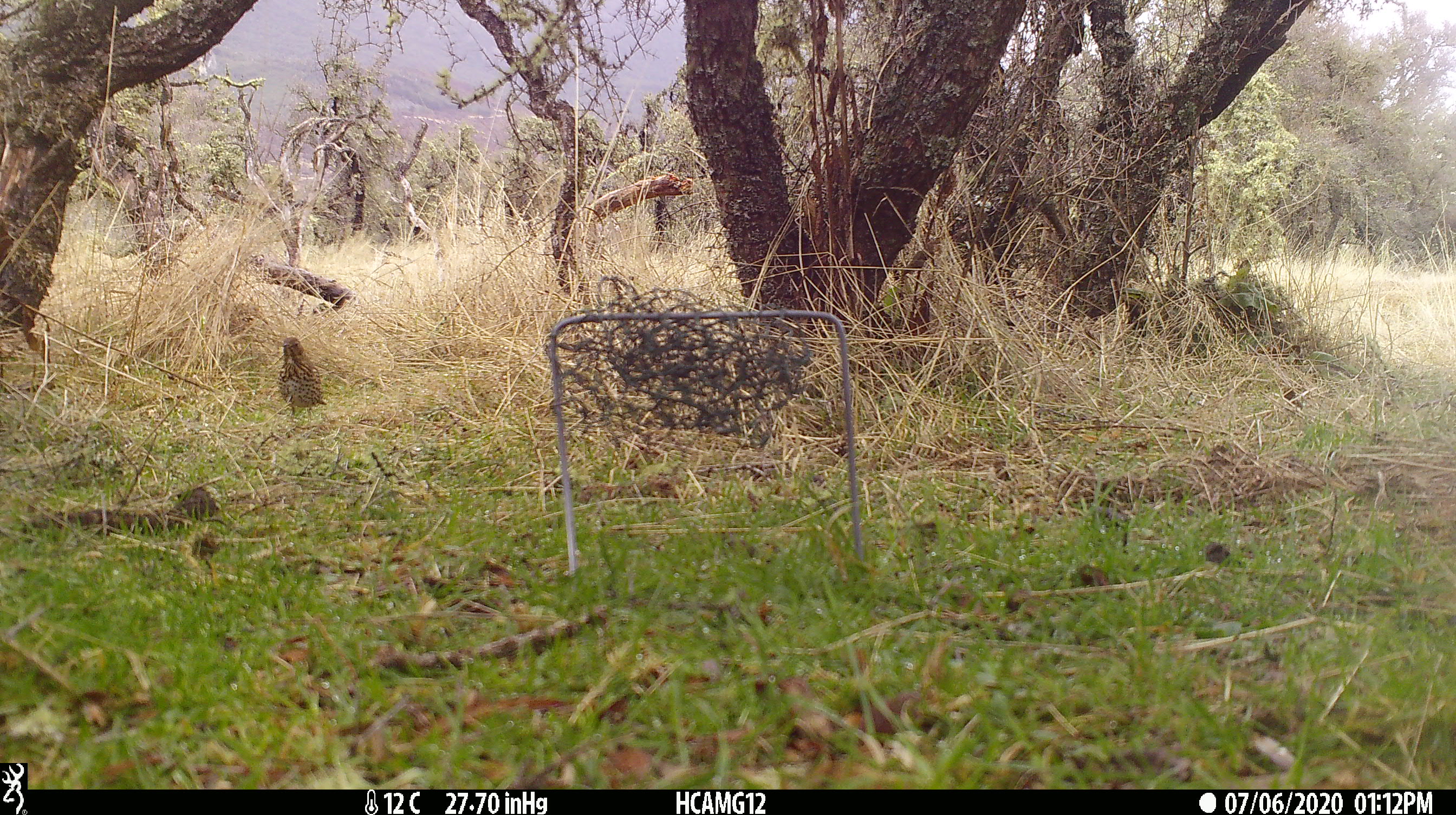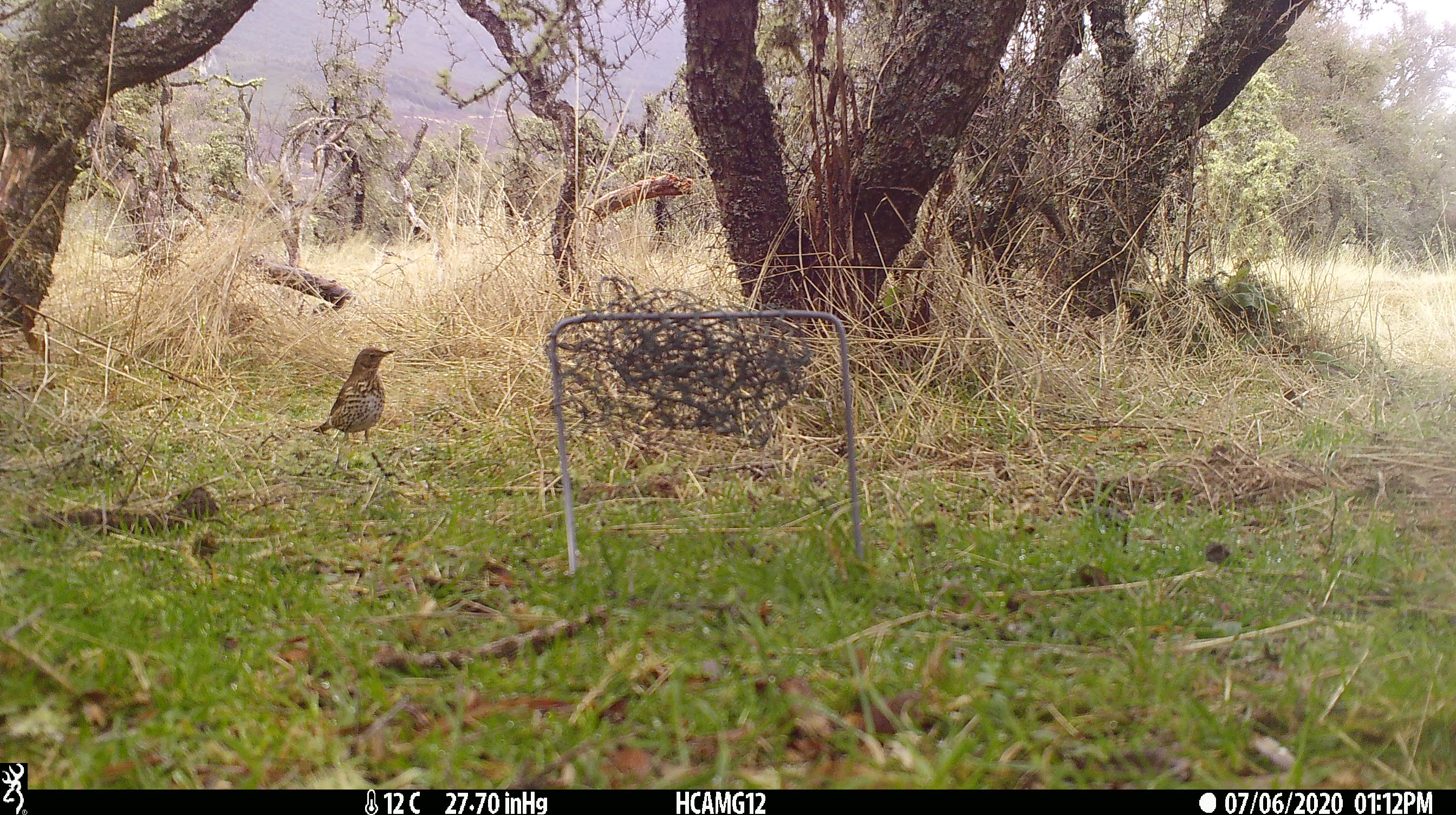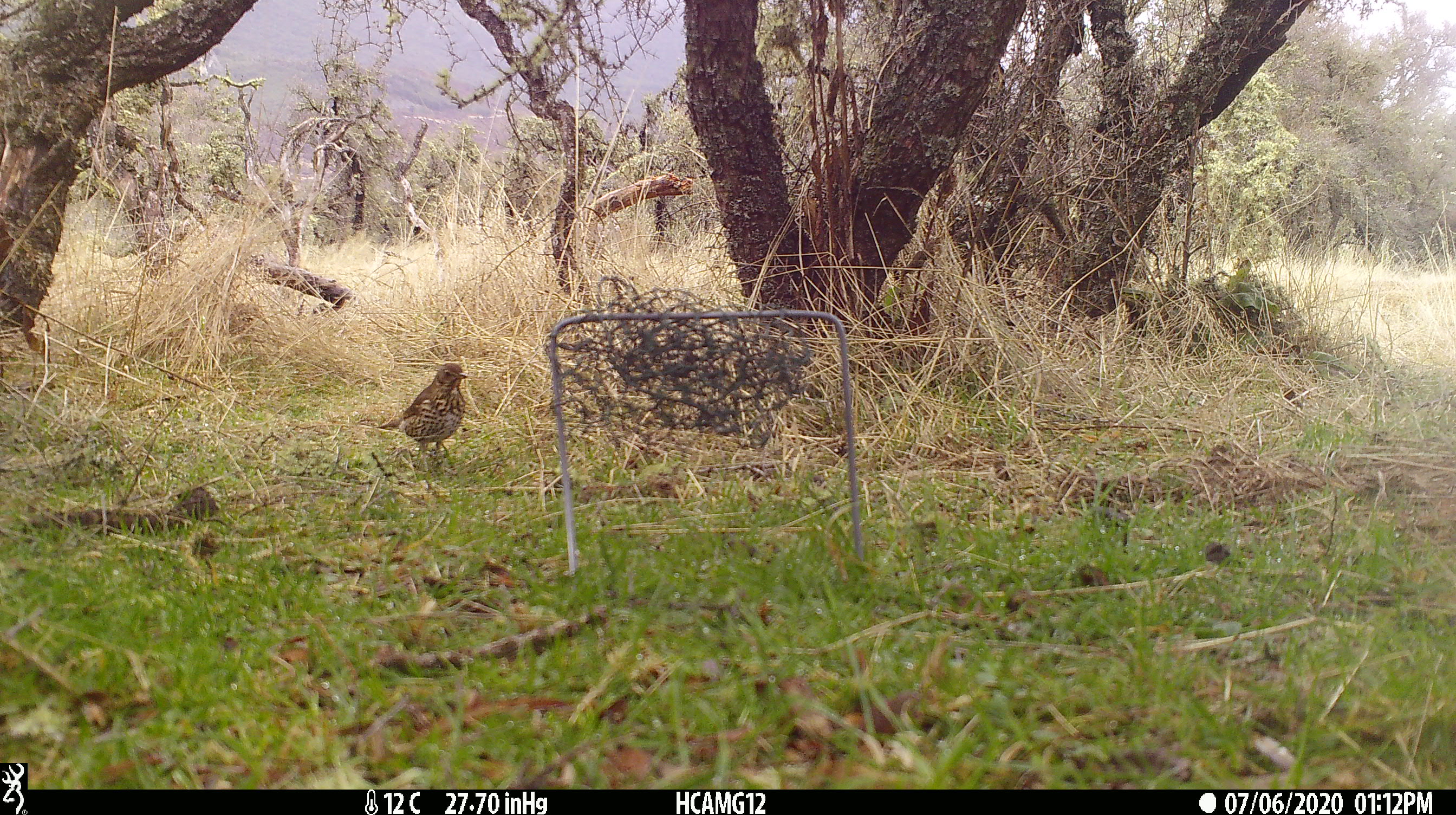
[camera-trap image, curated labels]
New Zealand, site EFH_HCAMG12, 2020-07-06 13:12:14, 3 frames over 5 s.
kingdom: Animalia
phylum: Chordata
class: Aves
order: Passeriformes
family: Turdidae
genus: Turdus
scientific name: Turdus philomelos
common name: song thrush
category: thrush